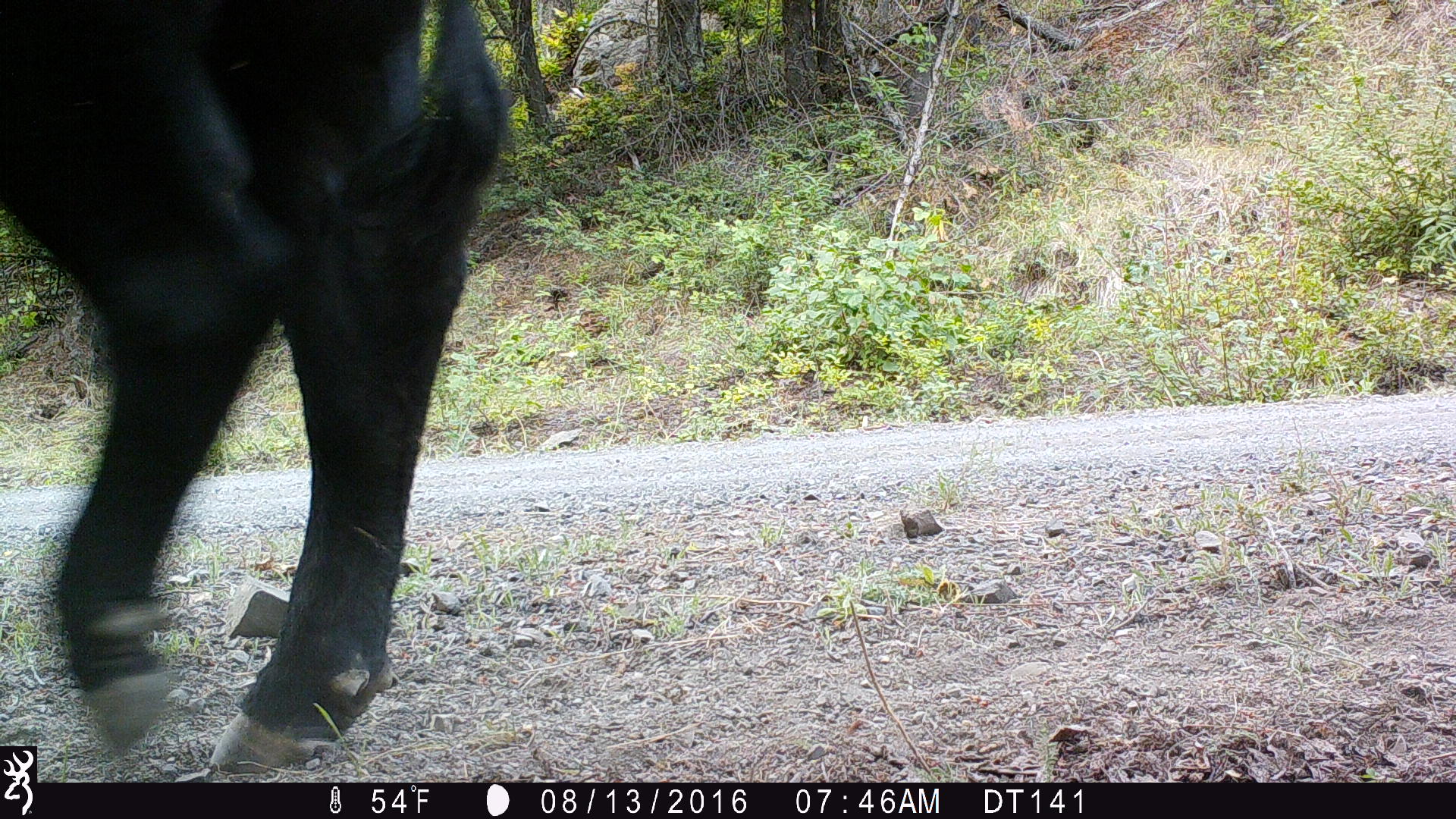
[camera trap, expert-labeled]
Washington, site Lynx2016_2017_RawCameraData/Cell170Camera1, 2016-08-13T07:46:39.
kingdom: Animalia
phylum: Chordata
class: Mammalia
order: Artiodactyla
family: Bovidae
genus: Bos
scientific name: Bos taurus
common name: domestic cattle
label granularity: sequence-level